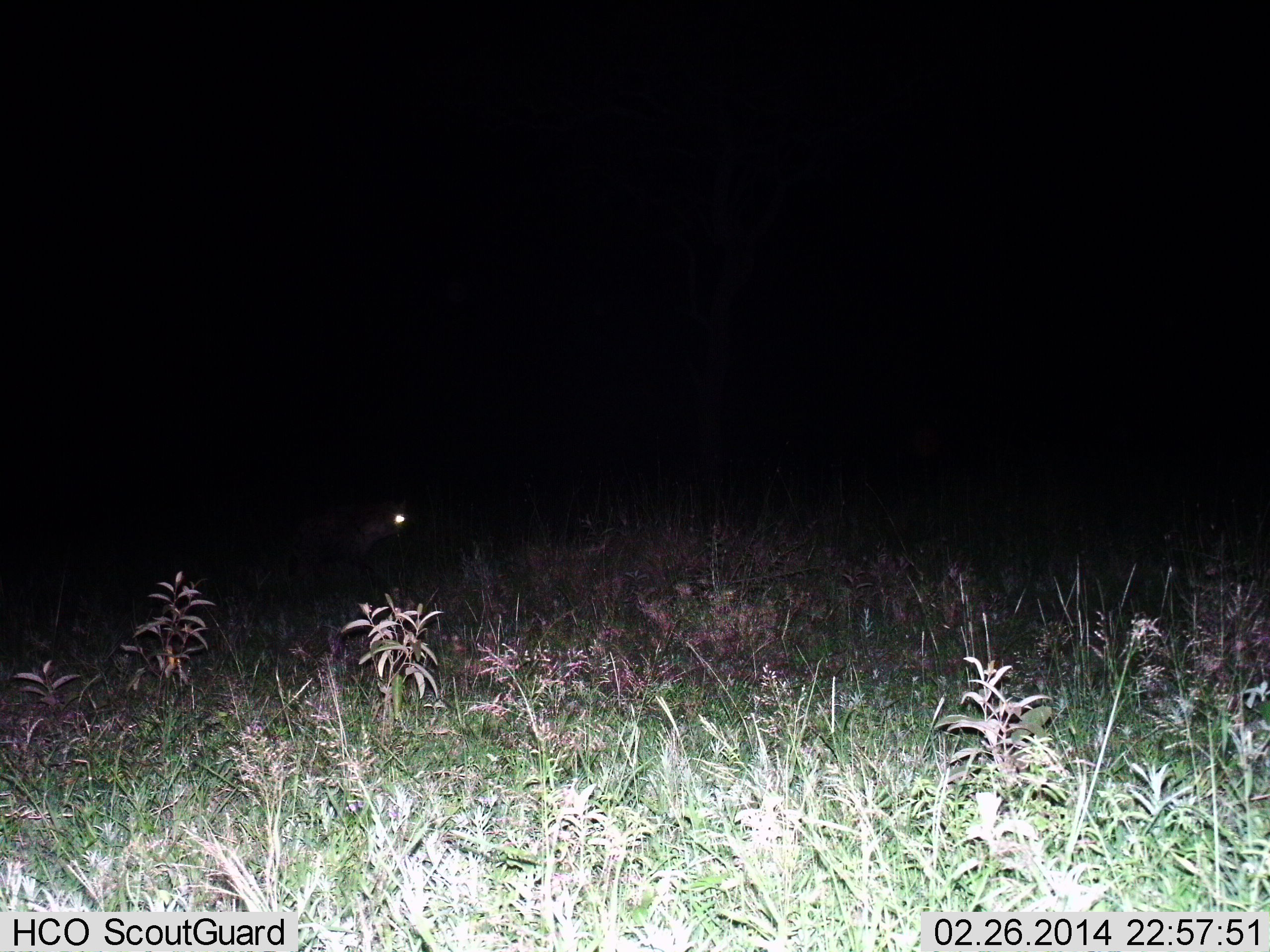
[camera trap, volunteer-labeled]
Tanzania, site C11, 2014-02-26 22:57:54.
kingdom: Animalia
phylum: Chordata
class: Mammalia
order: Carnivora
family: Hyaenidae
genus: Crocuta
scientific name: Crocuta crocuta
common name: spotted hyena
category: hyenaspotted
Hyenaspotted (spotted hyena) (Crocuta crocuta), count 1. Behavior (volunteer vote fractions): standing 40%, resting 0%, moving 60%, interacting 0%. Young present (vote fraction): 0%. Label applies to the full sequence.